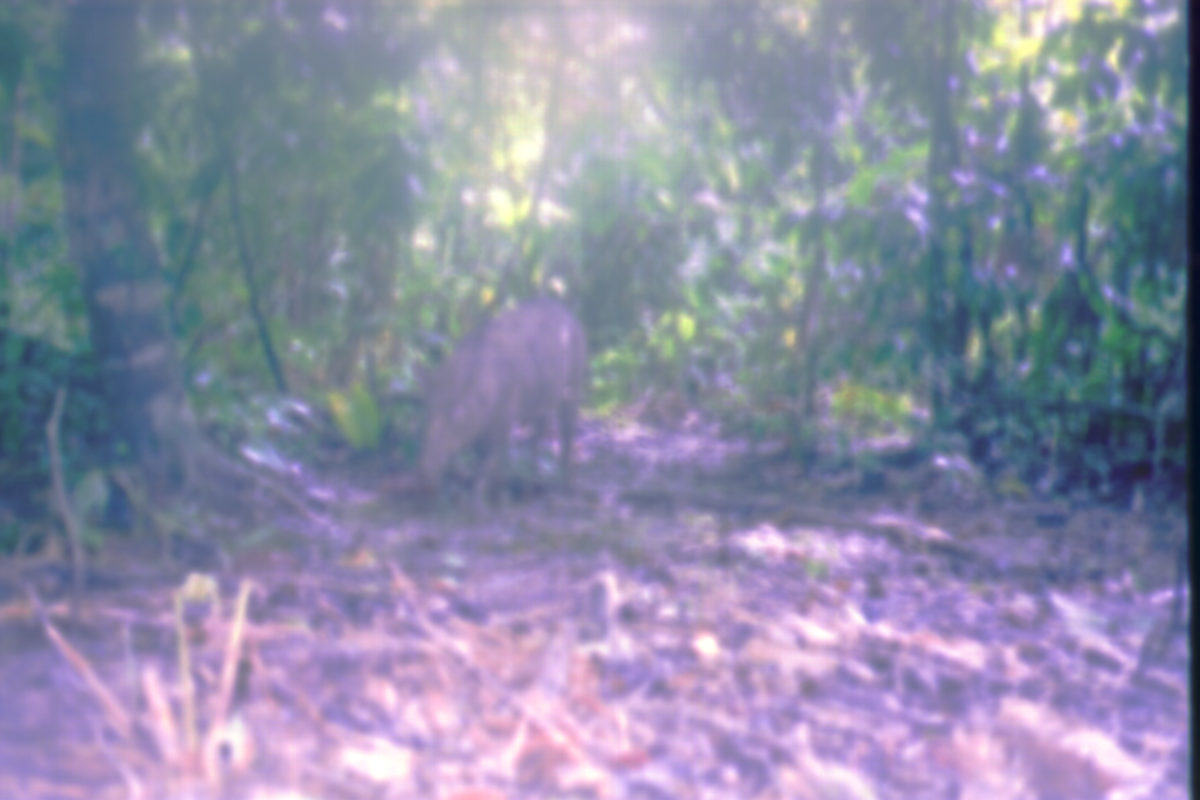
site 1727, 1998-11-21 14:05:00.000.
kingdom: Animalia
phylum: Chordata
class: Mammalia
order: Artiodactyla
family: Suidae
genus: Sus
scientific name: Sus scrofa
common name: wild boar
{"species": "Sus scrofa (wild boar)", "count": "1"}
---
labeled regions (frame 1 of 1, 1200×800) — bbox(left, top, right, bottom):
sus scrofa: bbox(407, 292, 591, 511)